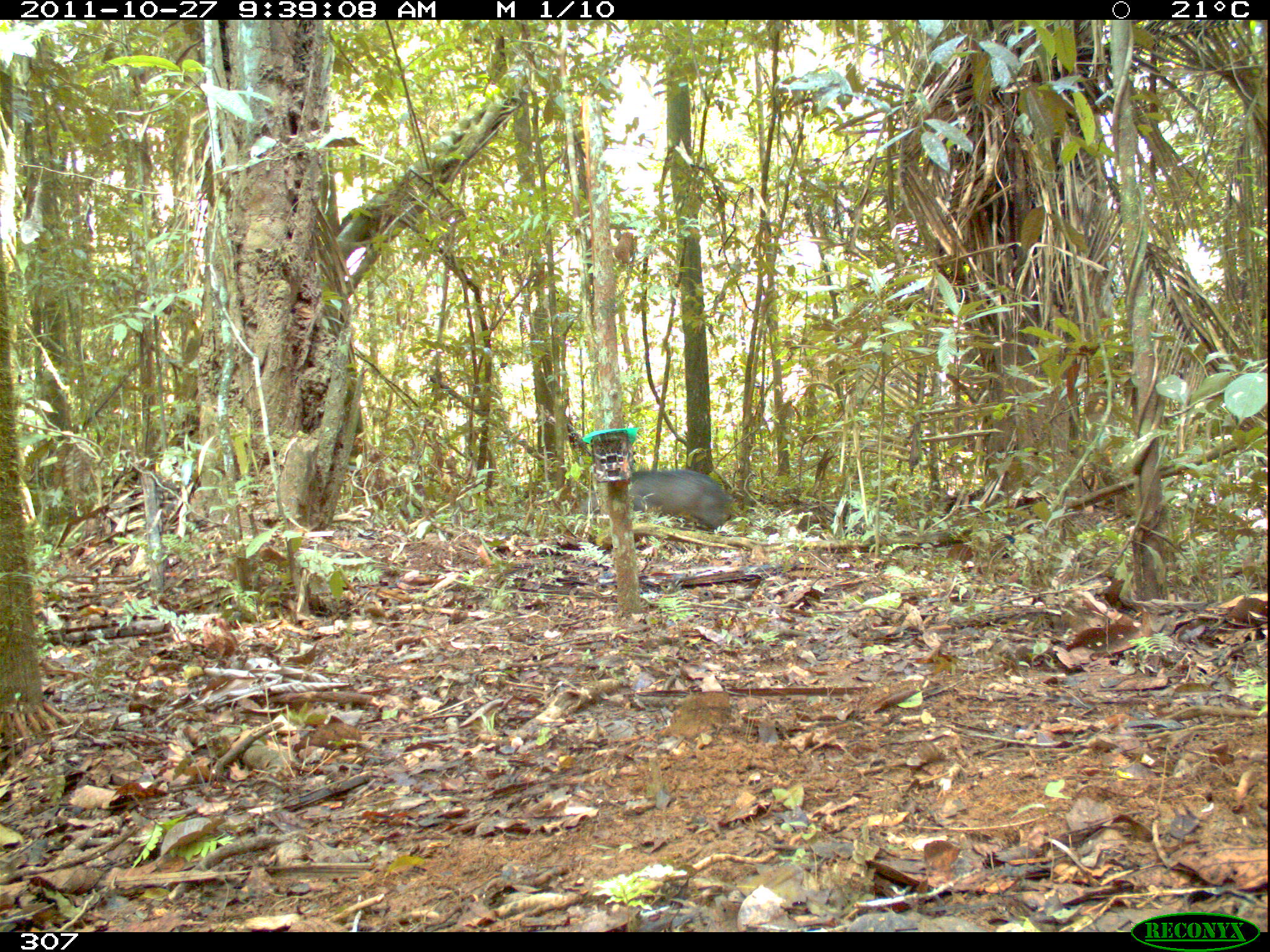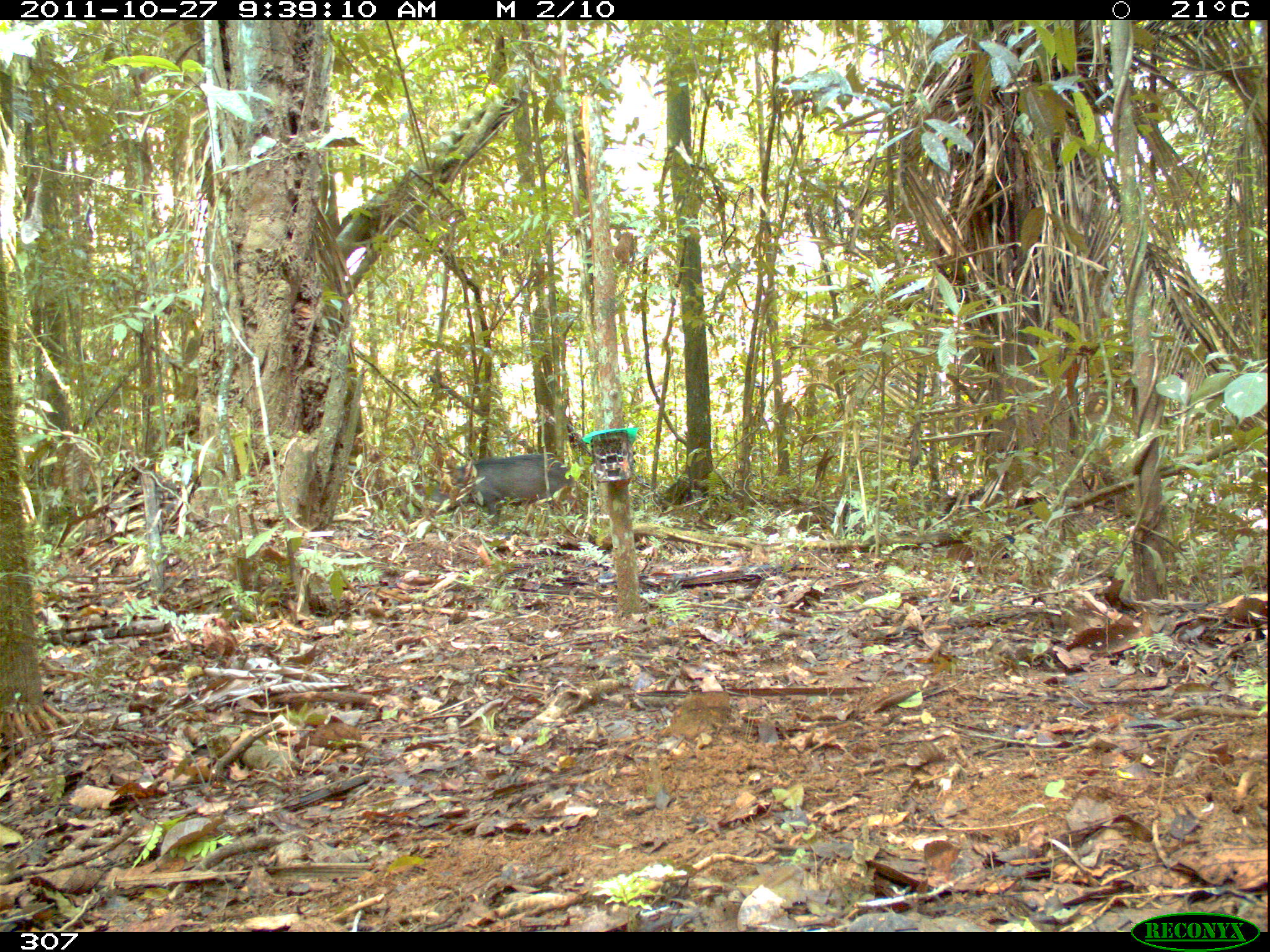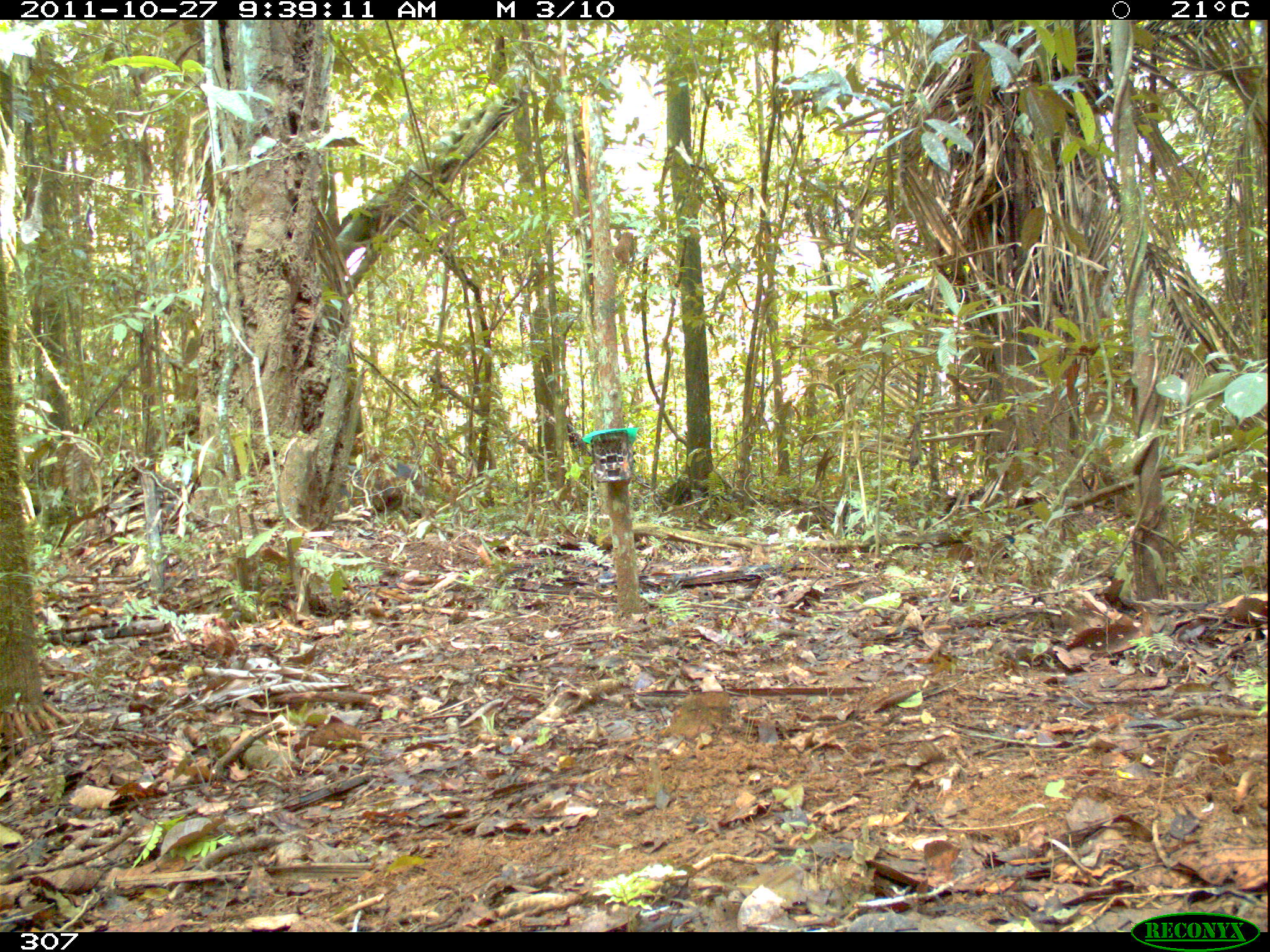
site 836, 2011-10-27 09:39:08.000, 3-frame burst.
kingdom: Animalia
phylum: Chordata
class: Mammalia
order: Artiodactyla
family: Tayassuidae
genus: Tayassu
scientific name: Tayassu pecari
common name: white-lipped peccary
Tayassu pecari (white-lipped peccary).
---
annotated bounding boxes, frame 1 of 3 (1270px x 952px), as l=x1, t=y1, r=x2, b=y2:
tayassu pecari: l=583, t=467, r=731, b=529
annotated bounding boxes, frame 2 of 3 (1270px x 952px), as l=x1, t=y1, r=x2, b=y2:
tayassu pecari: l=426, t=454, r=595, b=531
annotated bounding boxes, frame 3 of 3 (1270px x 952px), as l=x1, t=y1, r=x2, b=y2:
tayassu pecari: l=338, t=460, r=425, b=506